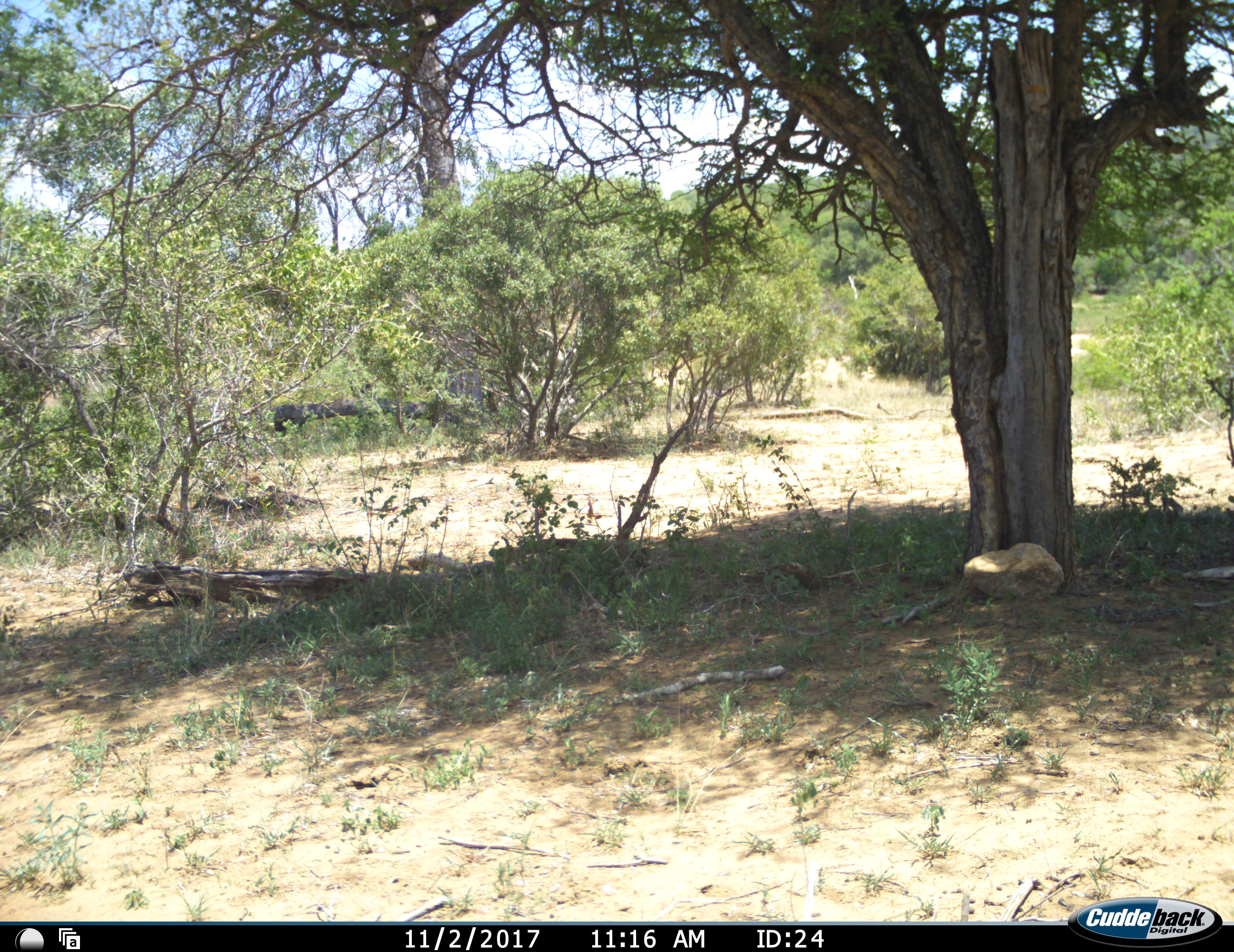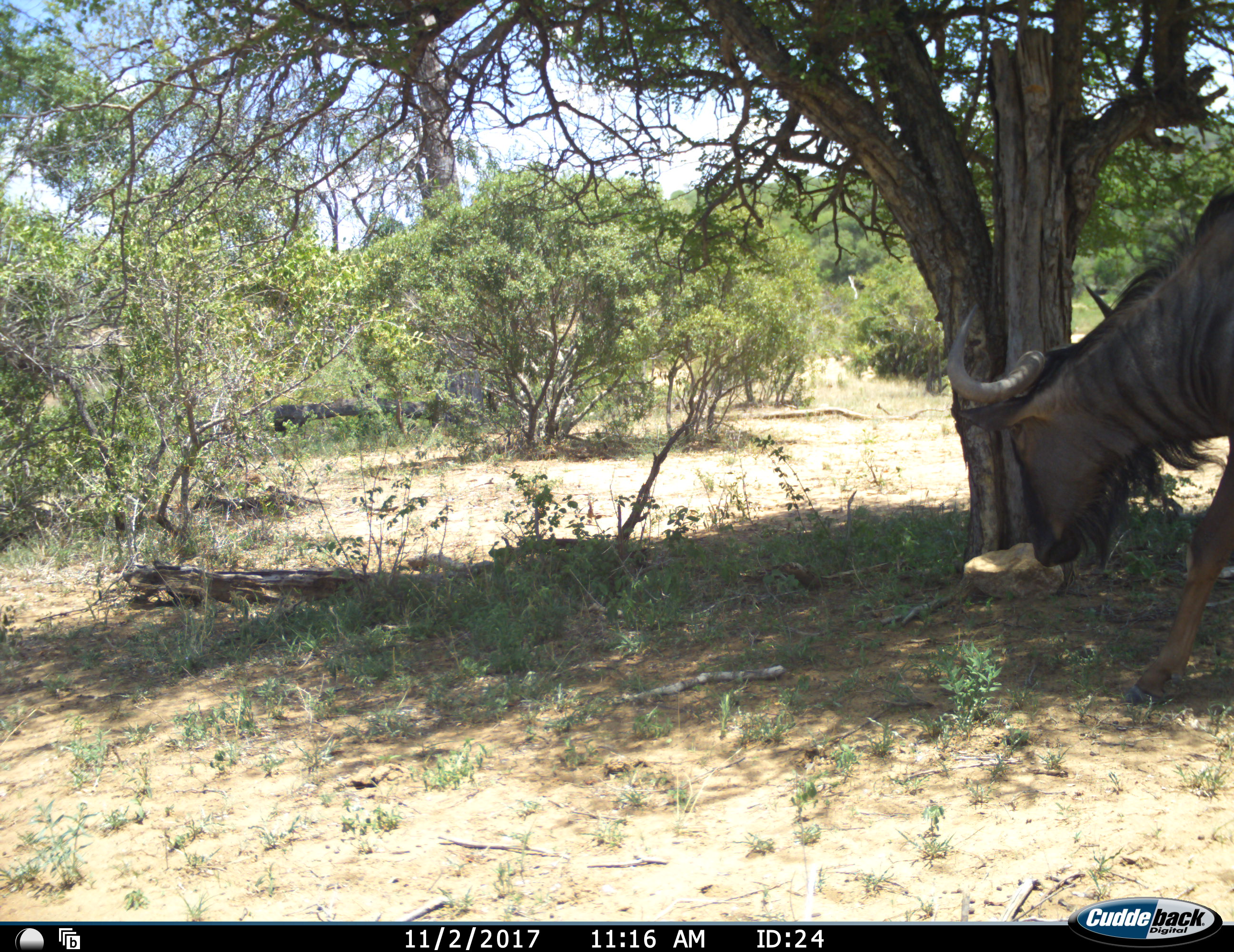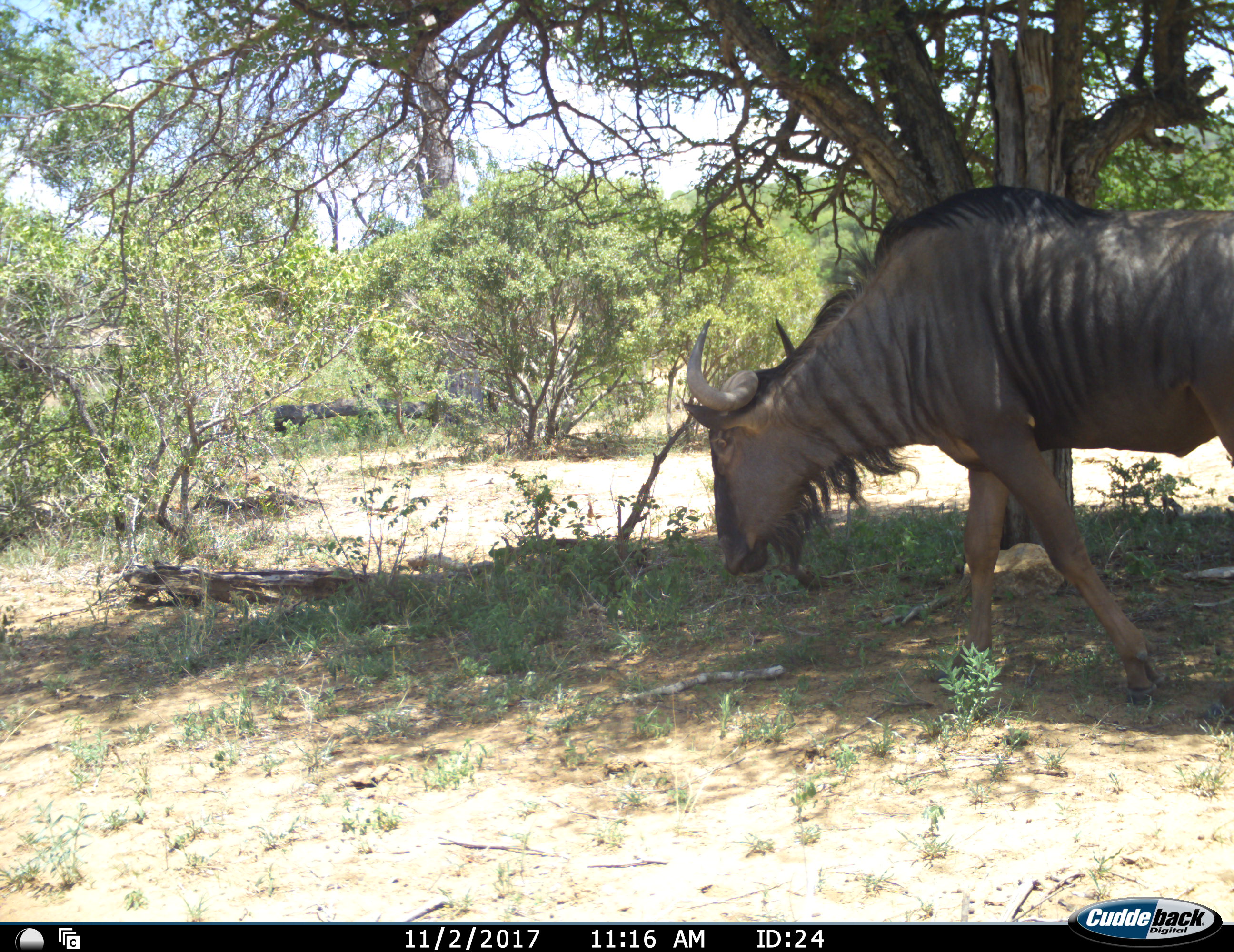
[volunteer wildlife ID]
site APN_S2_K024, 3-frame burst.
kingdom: Animalia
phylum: Chordata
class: Mammalia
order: Artiodactyla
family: Bovidae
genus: Connochaetes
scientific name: Connochaetes taurinus taurinus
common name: blue wildebeest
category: wildebeestblue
Wildebeestblue (blue wildebeest) (Connochaetes taurinus taurinus), count 1. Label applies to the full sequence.